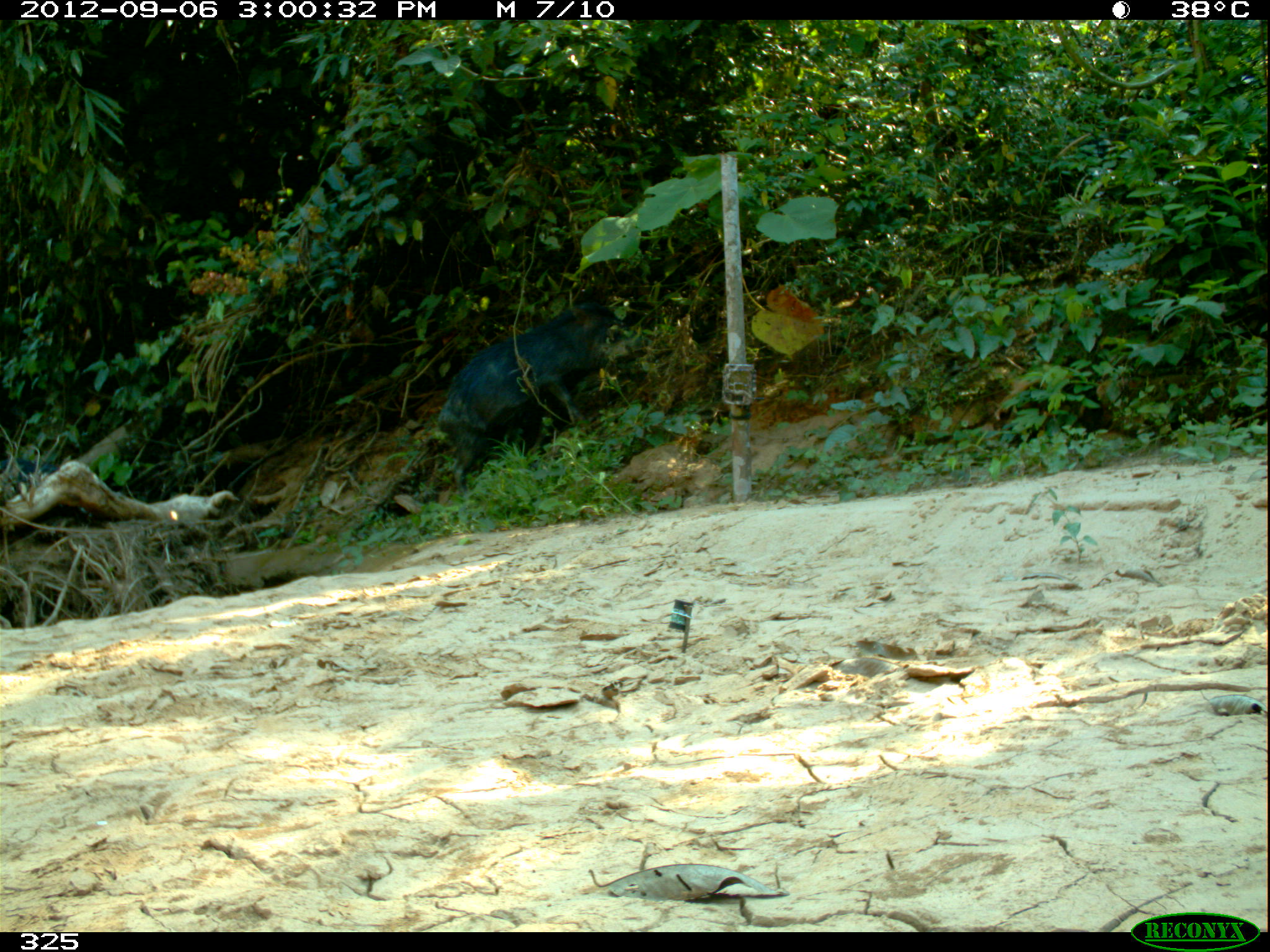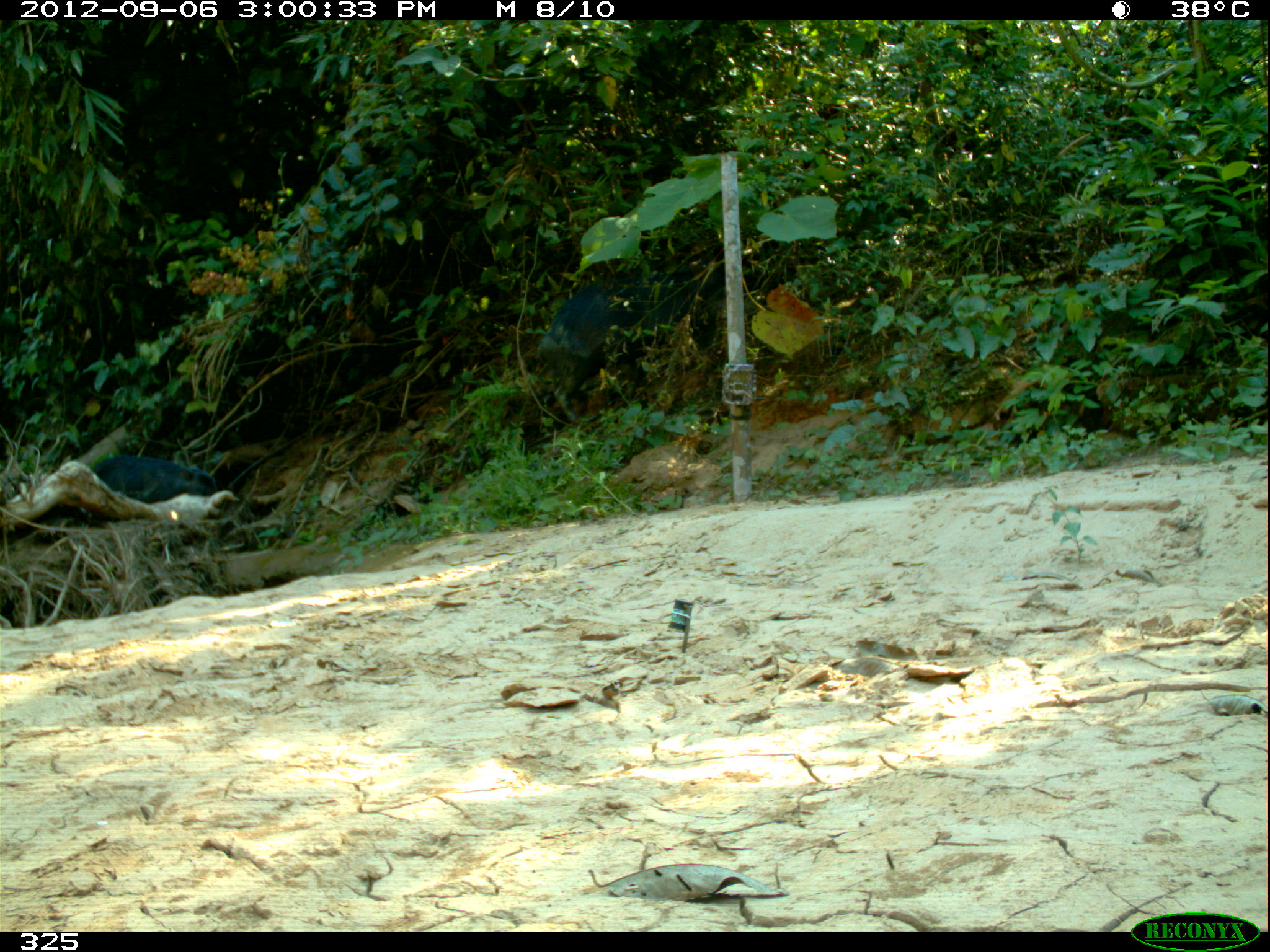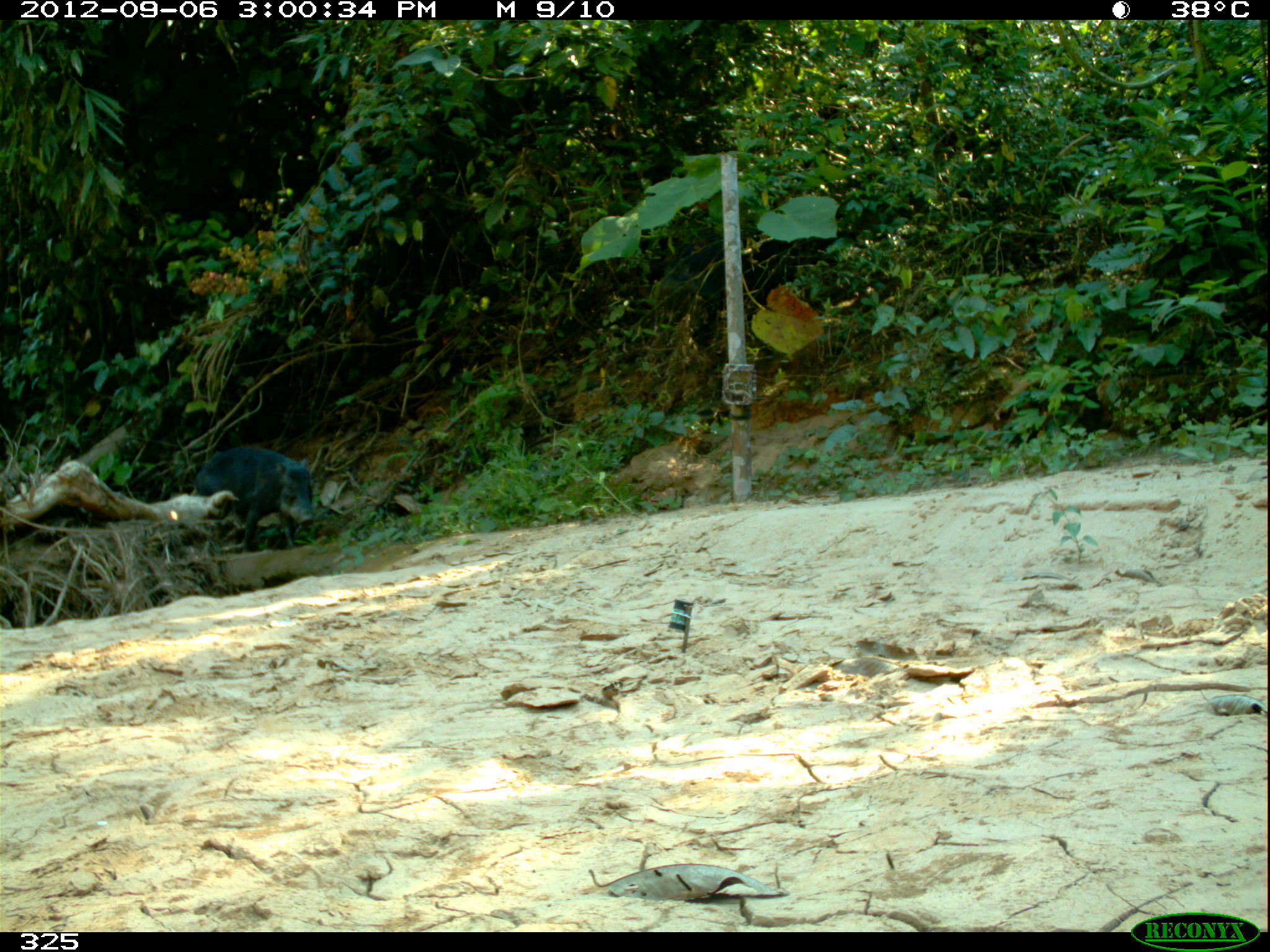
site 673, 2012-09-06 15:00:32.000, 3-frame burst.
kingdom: Animalia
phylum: Chordata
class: Mammalia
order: Artiodactyla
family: Tayassuidae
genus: Tayassu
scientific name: Tayassu pecari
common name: white-lipped peccary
Tayassu pecari (white-lipped peccary).